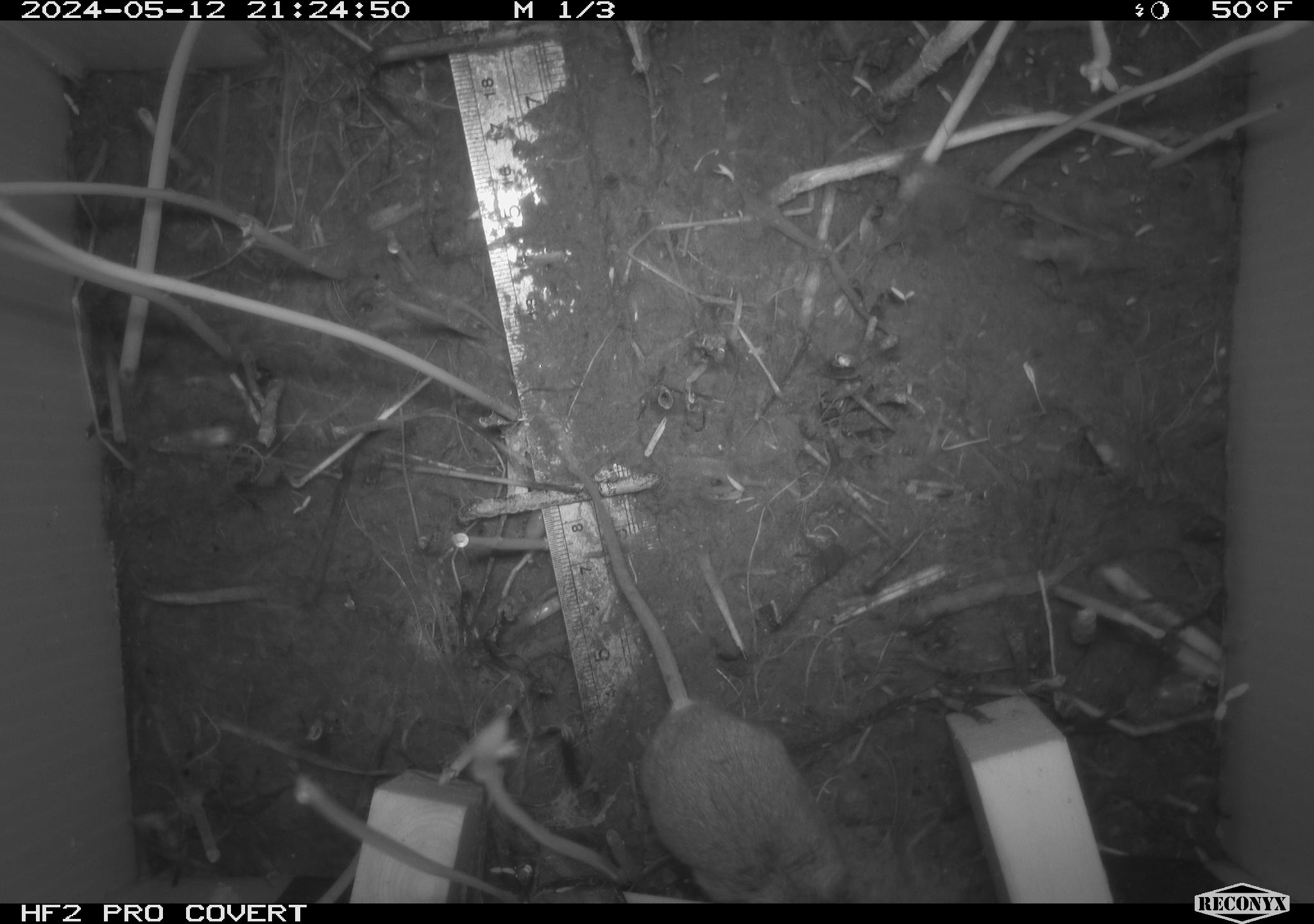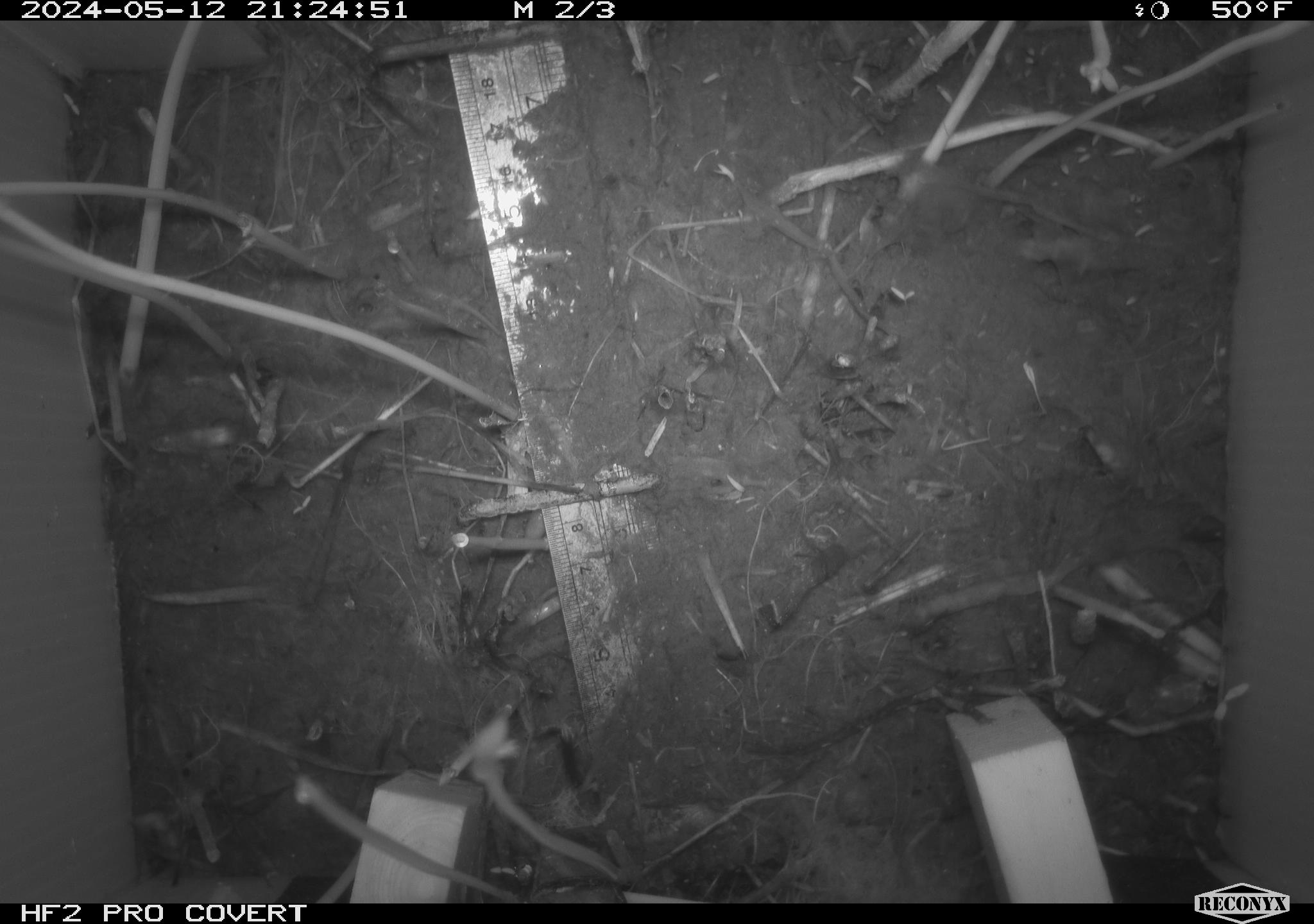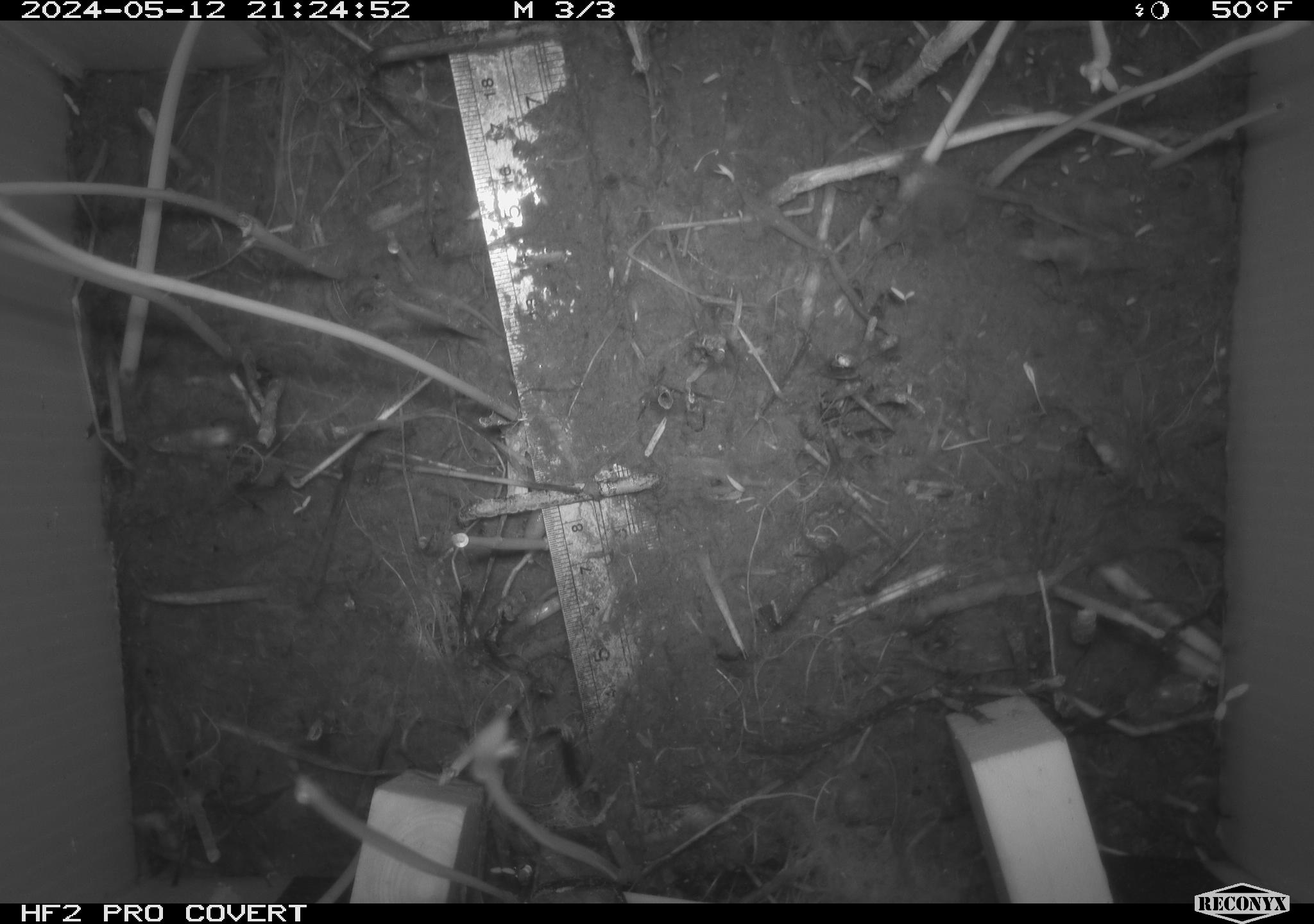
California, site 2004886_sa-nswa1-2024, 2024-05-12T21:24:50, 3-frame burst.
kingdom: Animalia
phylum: Chordata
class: Mammalia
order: Rodentia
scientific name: Rodentia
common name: mouse species